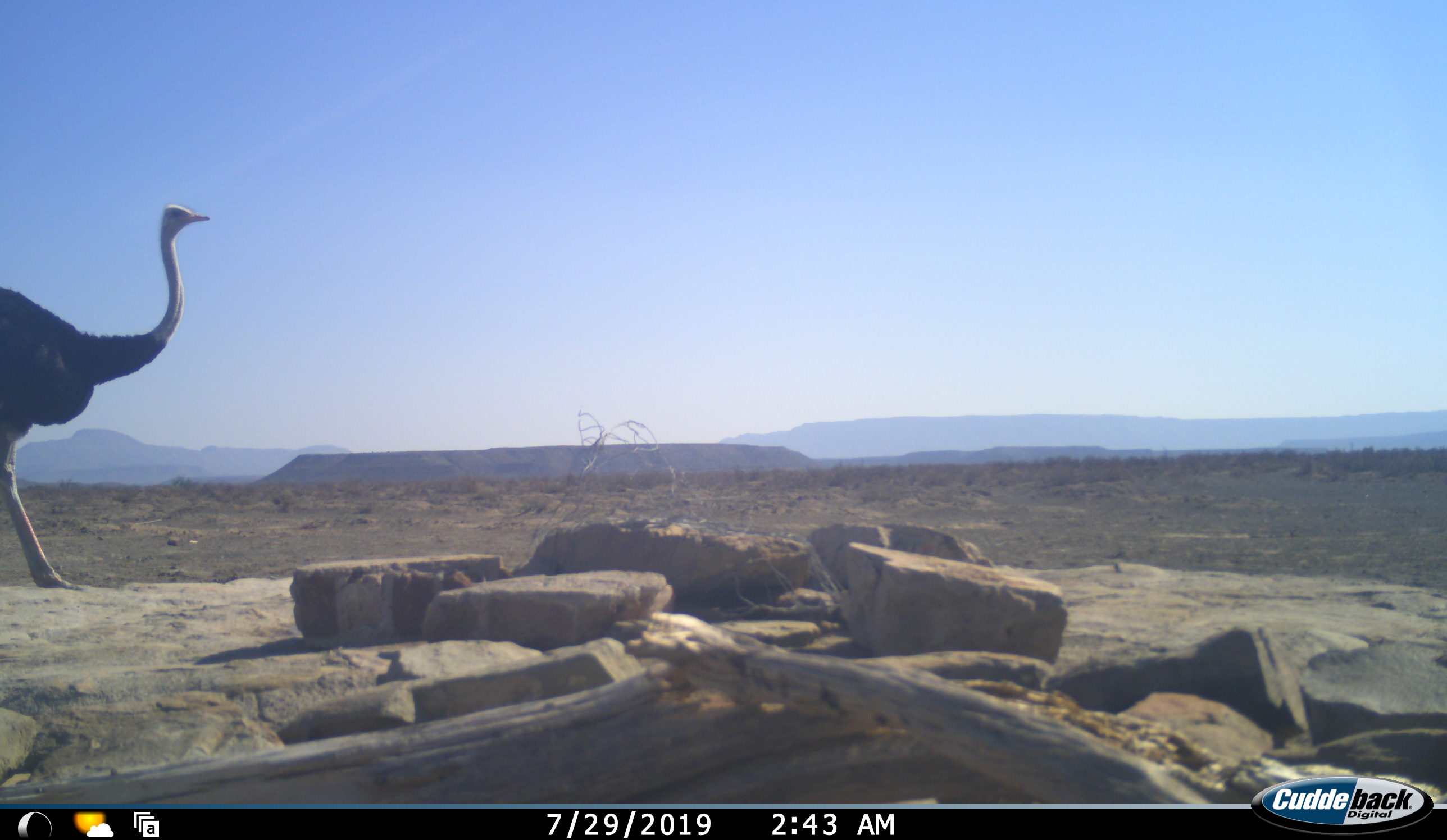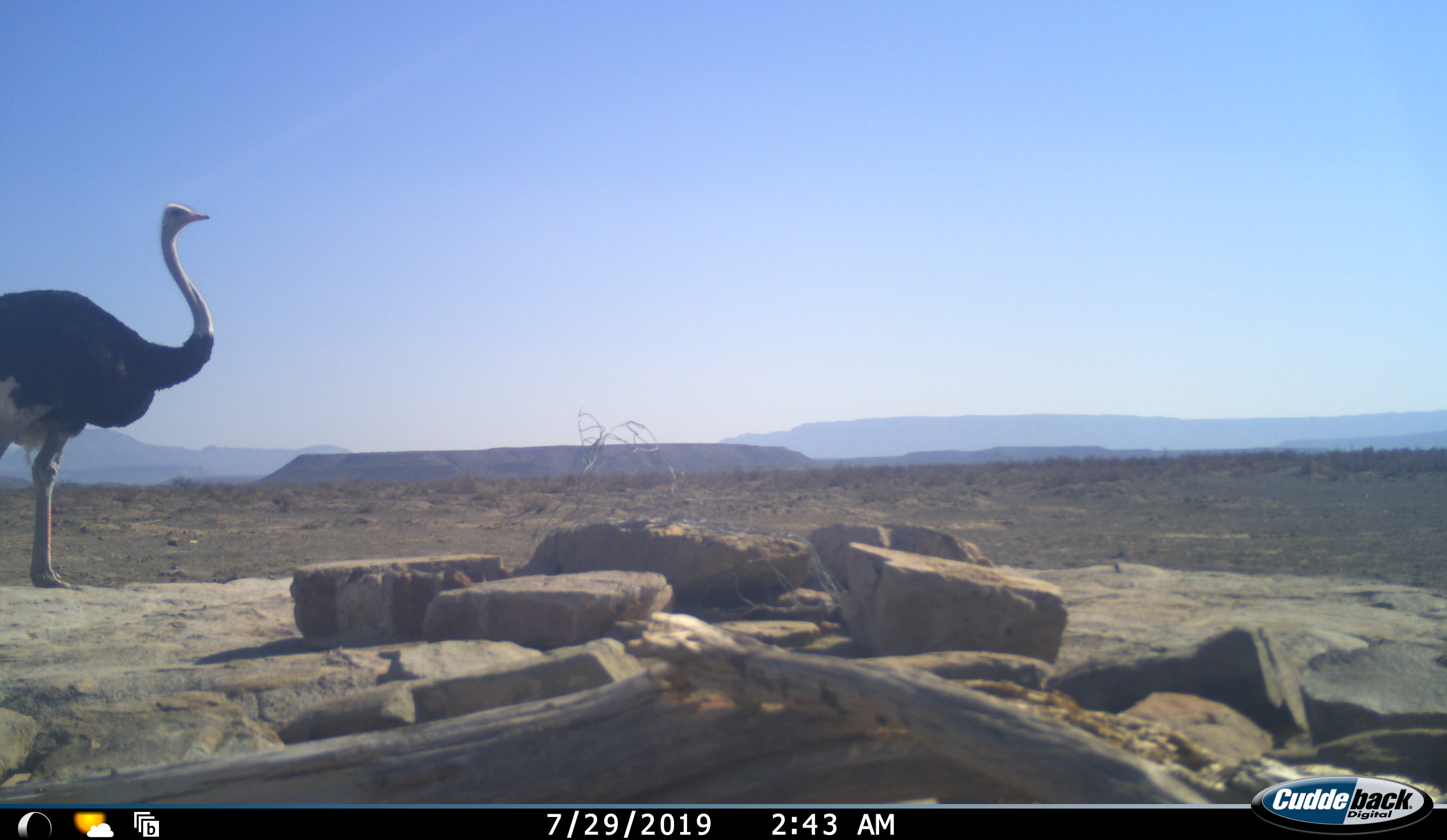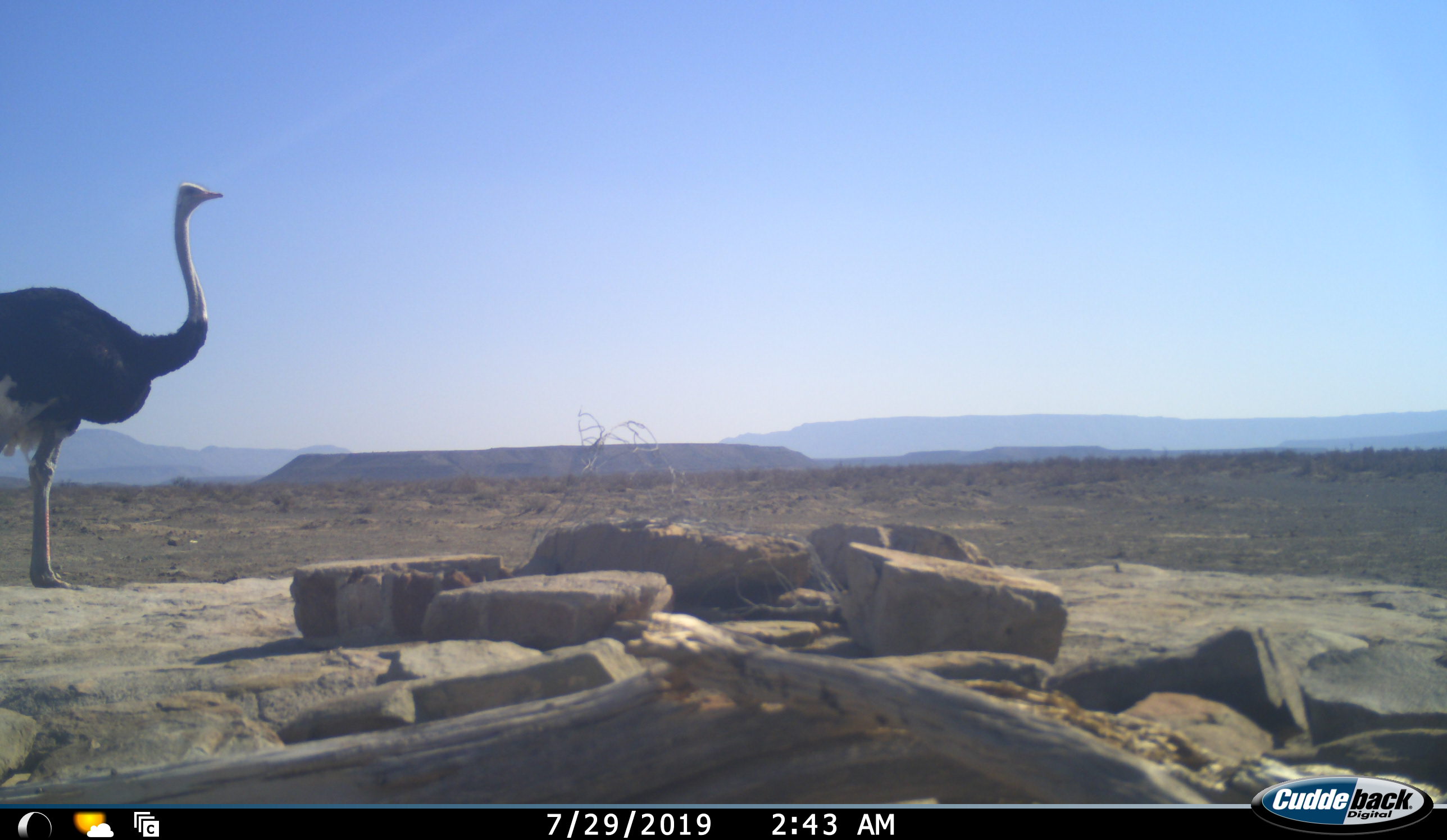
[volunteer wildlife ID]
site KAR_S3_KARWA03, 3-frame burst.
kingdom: Animalia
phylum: Chordata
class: Aves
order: Struthioniformes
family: Struthionidae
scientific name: Struthionidae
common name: ostrich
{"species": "ostrich (Struthionidae)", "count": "1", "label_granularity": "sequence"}